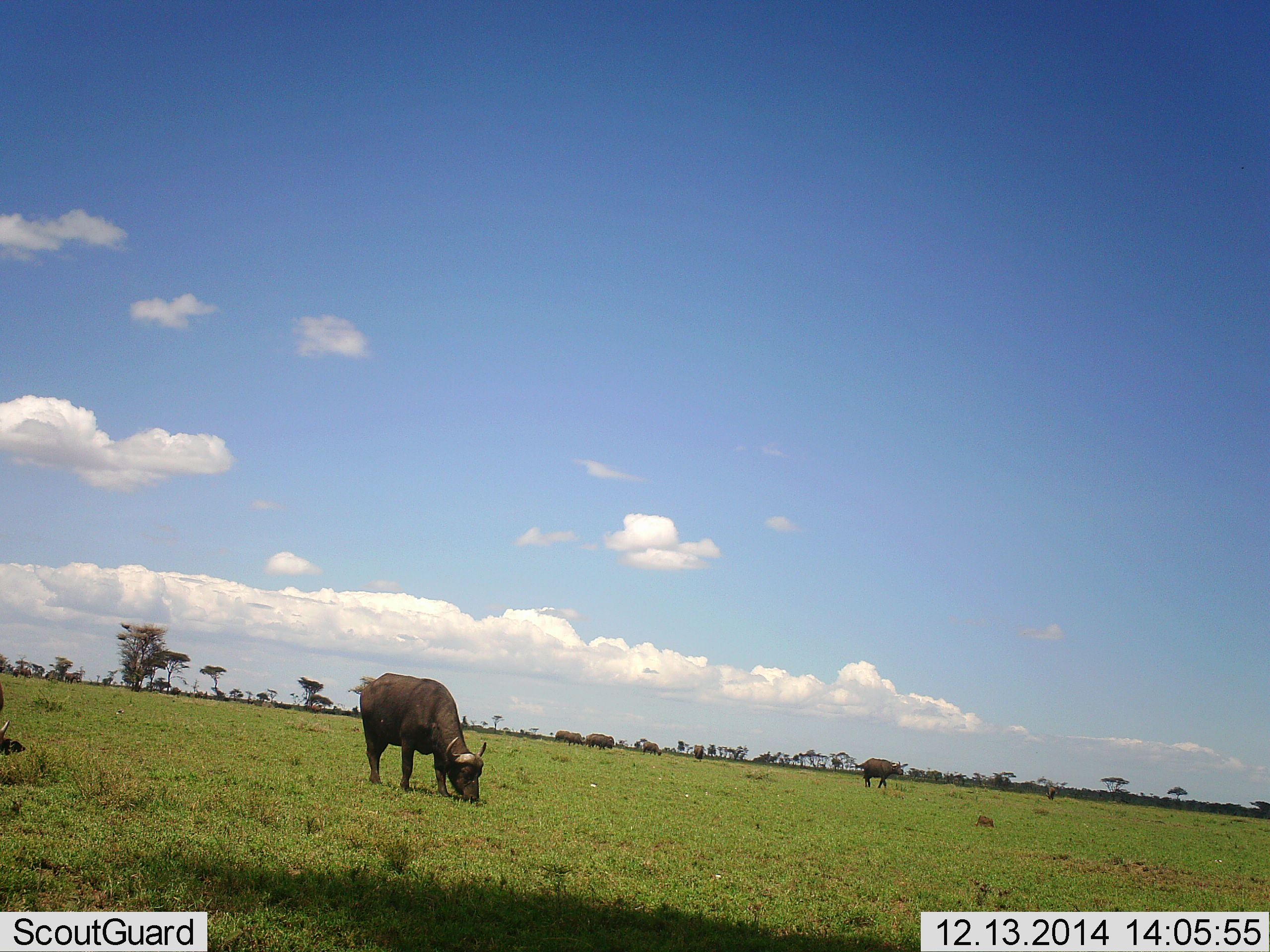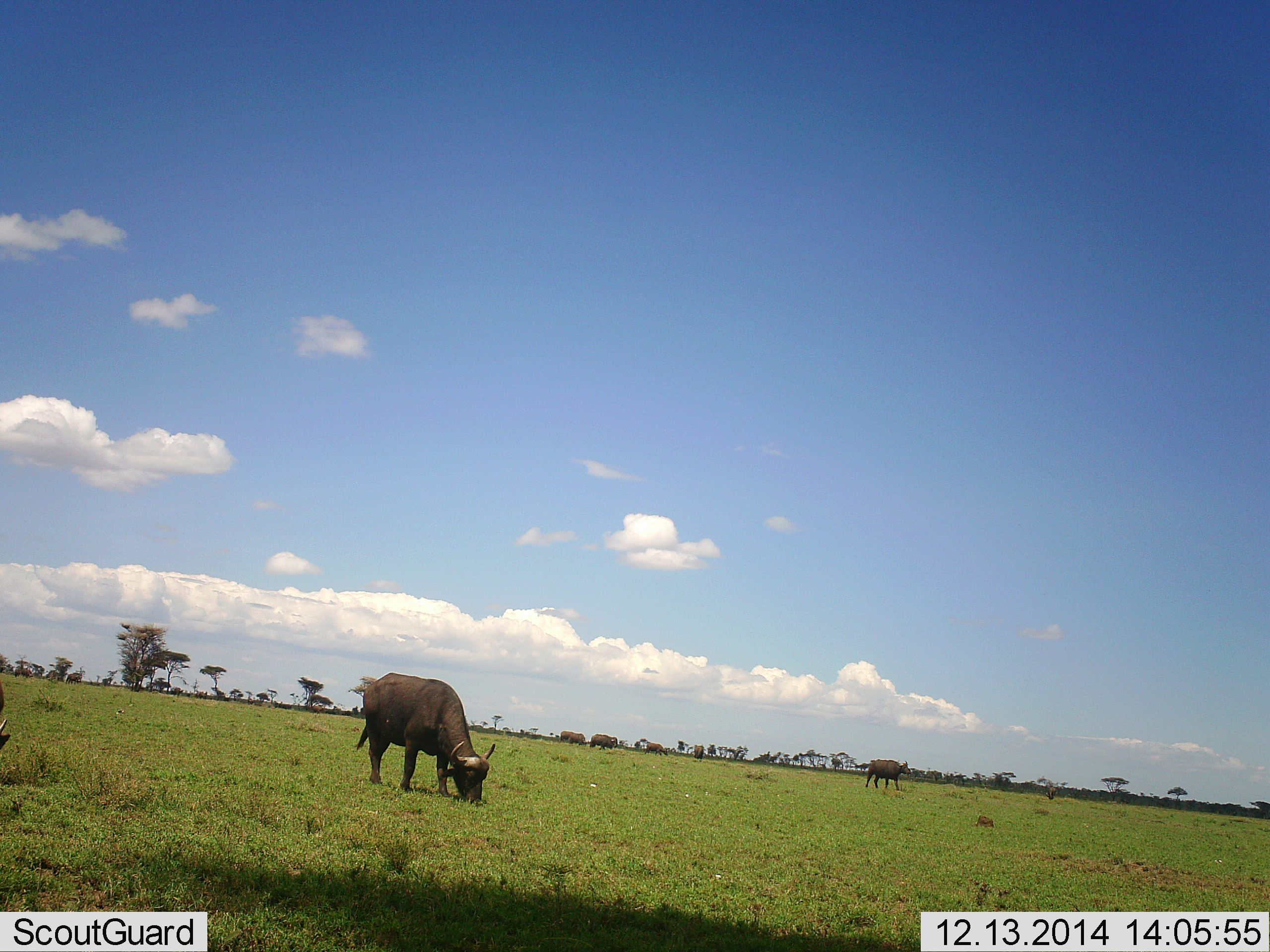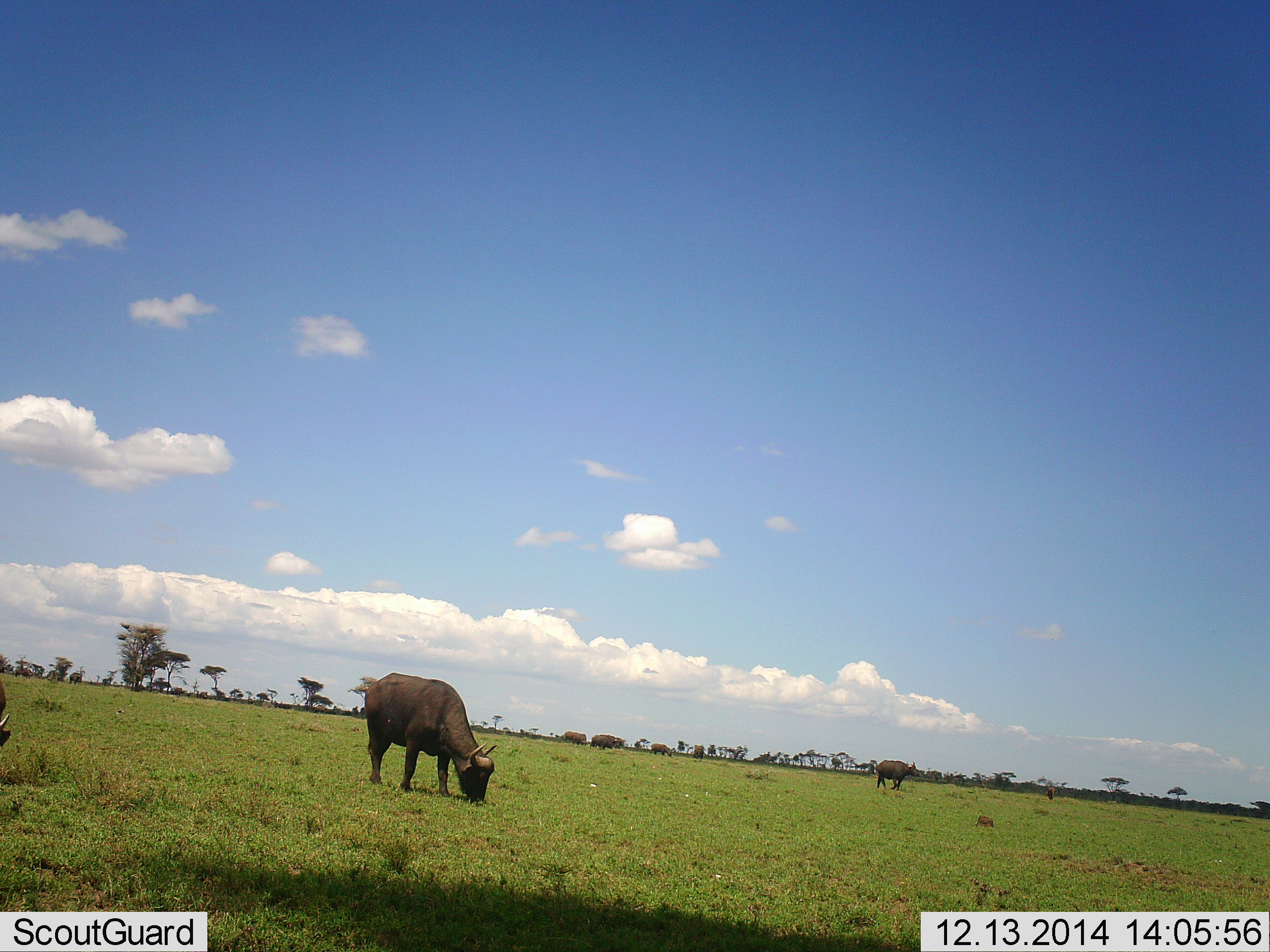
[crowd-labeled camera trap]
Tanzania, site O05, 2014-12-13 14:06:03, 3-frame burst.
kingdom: Animalia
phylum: Chordata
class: Mammalia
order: Artiodactyla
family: Bovidae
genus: Syncerus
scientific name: Syncerus caffer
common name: cape buffalo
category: buffalo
Buffalo (cape buffalo) (Syncerus caffer), count 7. Behavior (volunteer vote fractions): standing 60%, resting 0%, moving 60%, interacting 0%. Young present (vote fraction): 0%. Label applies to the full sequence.